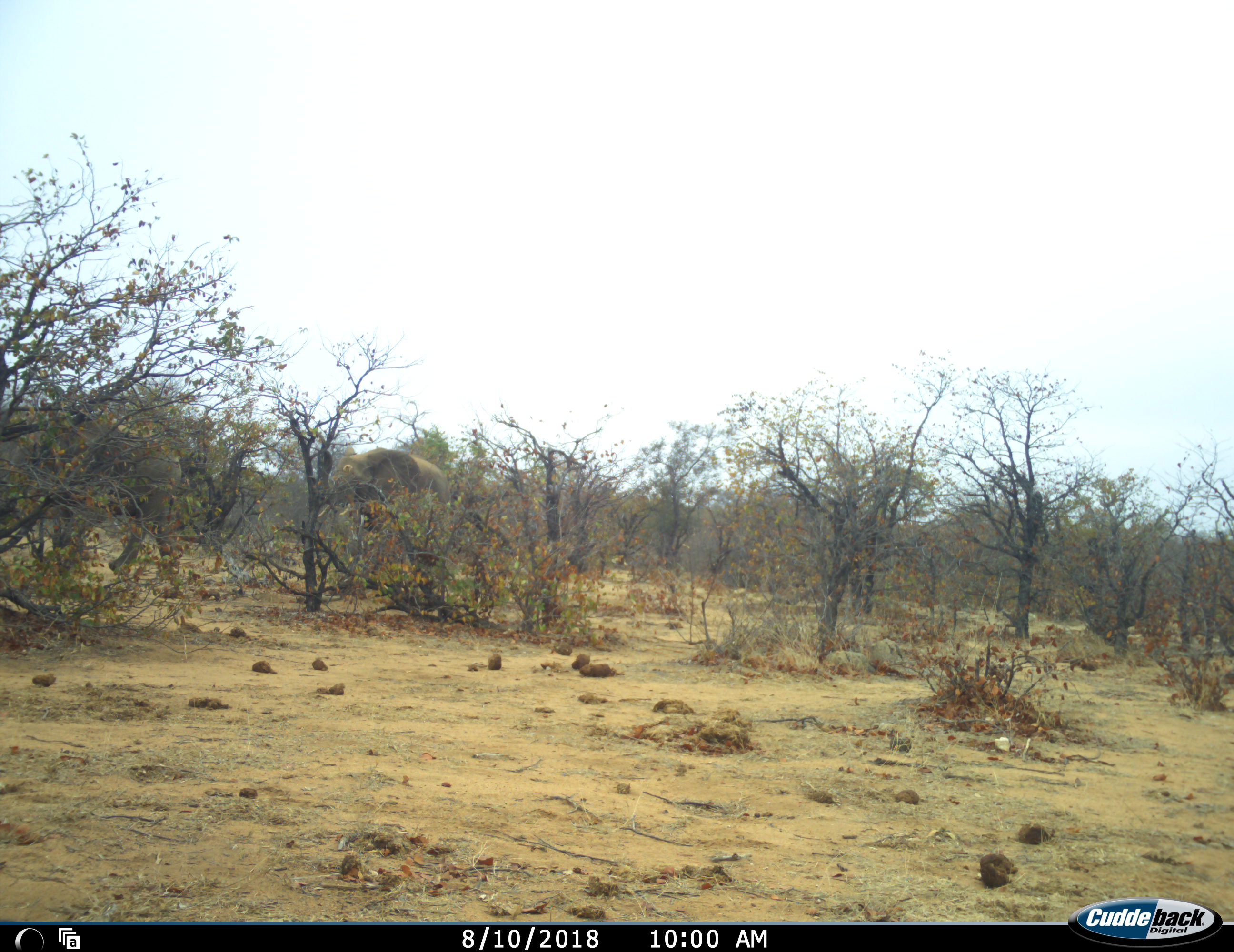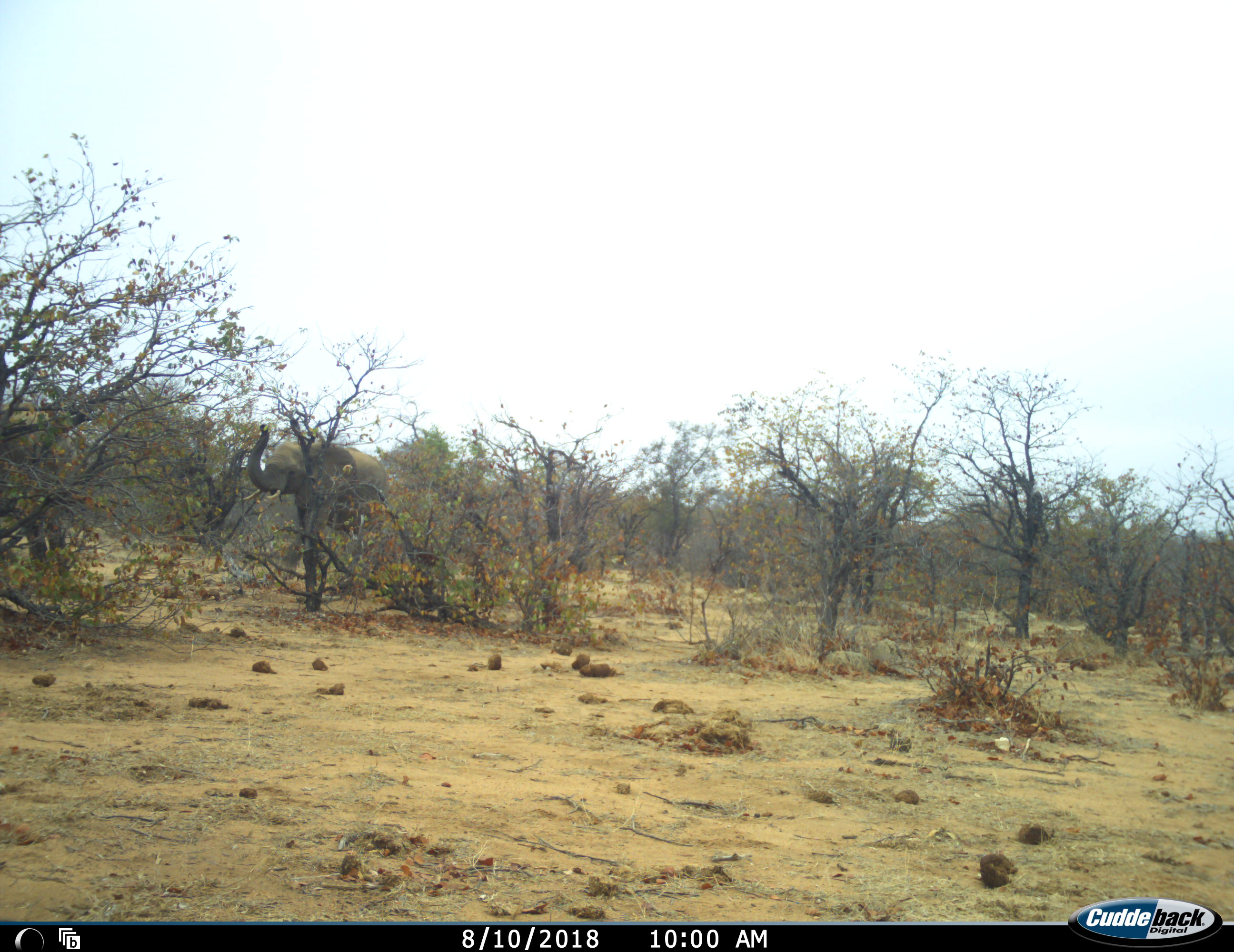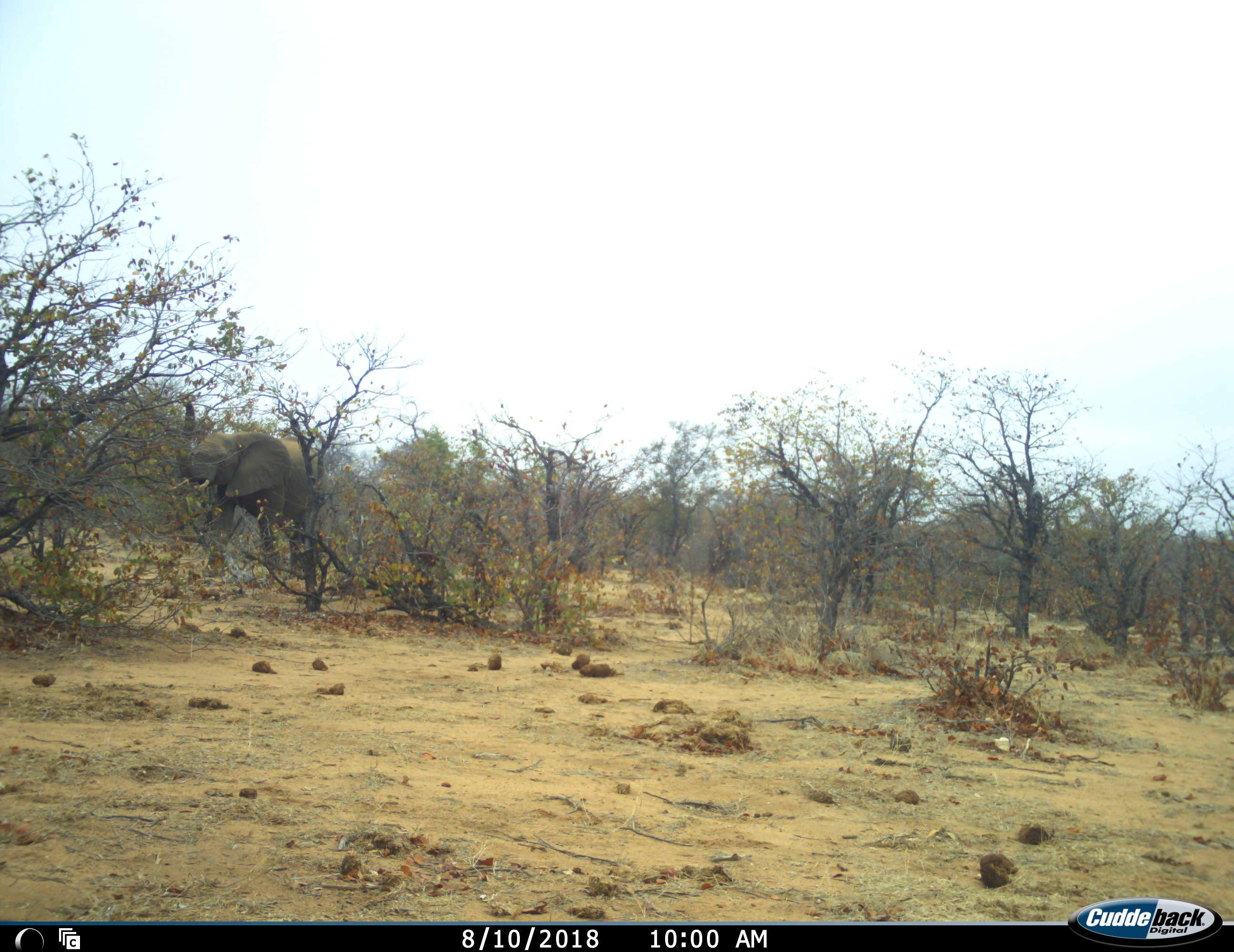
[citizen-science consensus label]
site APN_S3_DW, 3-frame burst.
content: unidentified animal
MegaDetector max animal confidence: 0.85